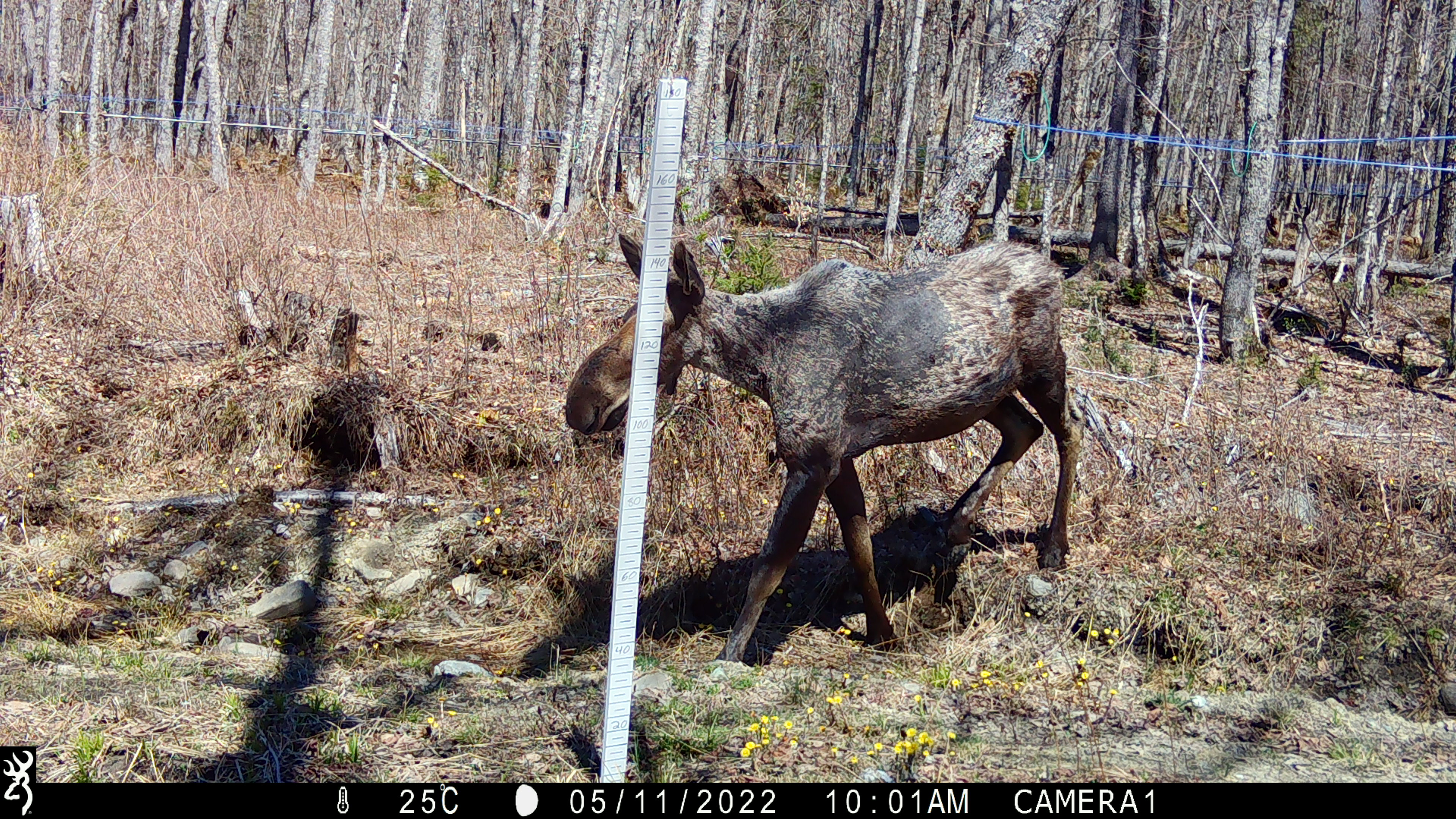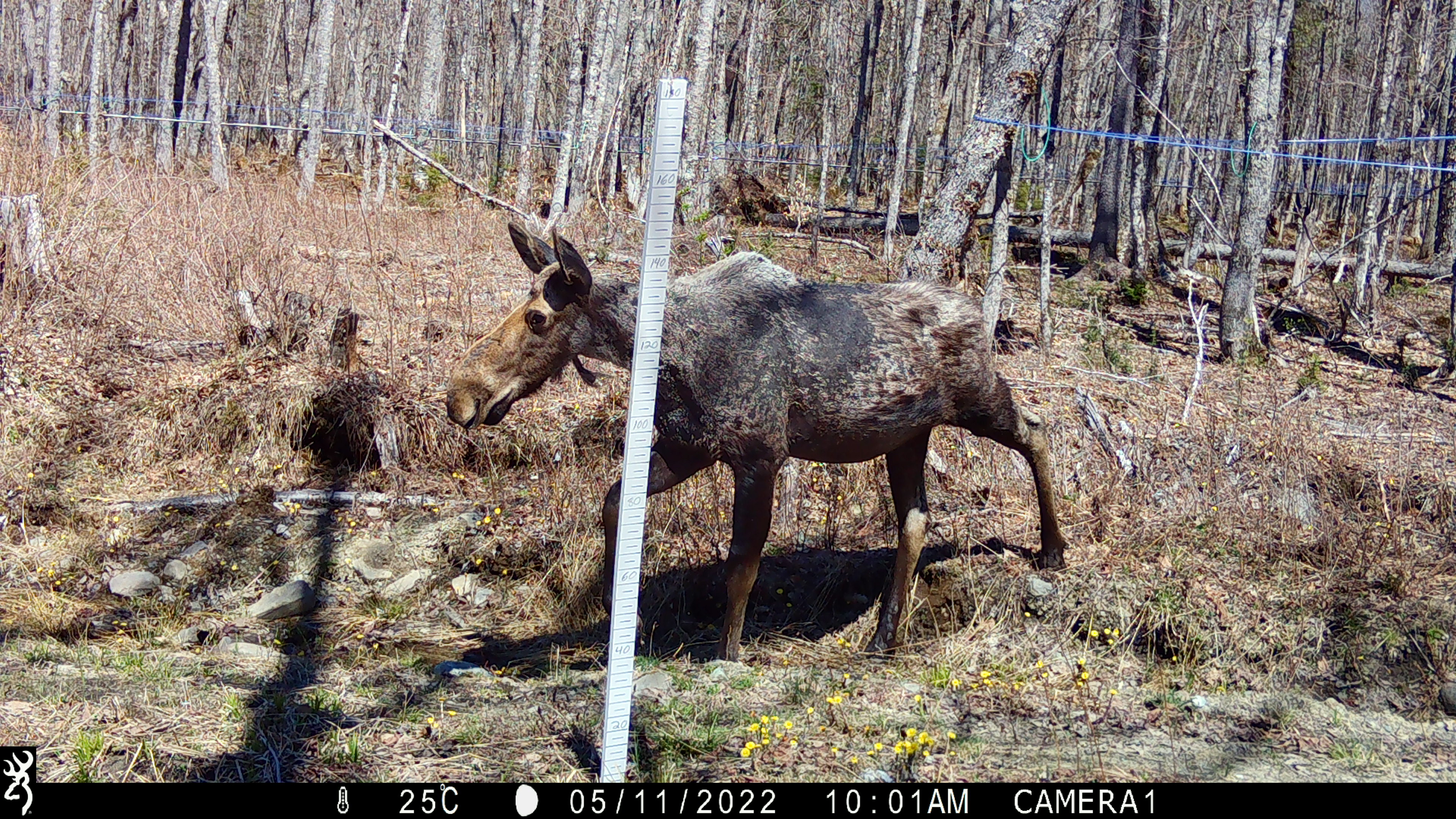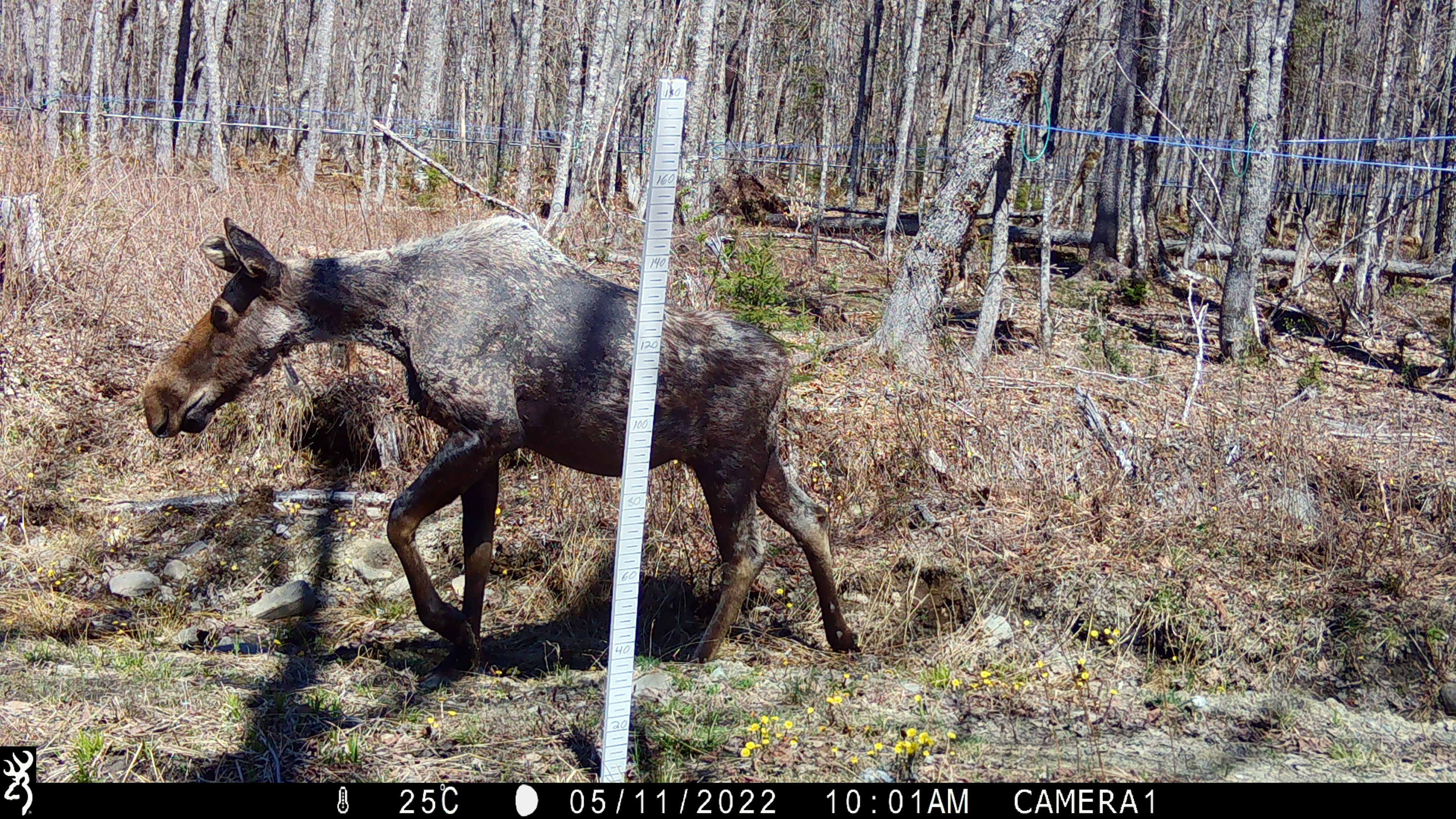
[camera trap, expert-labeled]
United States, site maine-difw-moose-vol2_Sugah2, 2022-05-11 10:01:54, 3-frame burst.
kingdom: Animalia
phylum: Chordata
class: Mammalia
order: Artiodactyla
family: Cervidae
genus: Alces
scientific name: Alces alces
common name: moose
Moose (Alces alces).